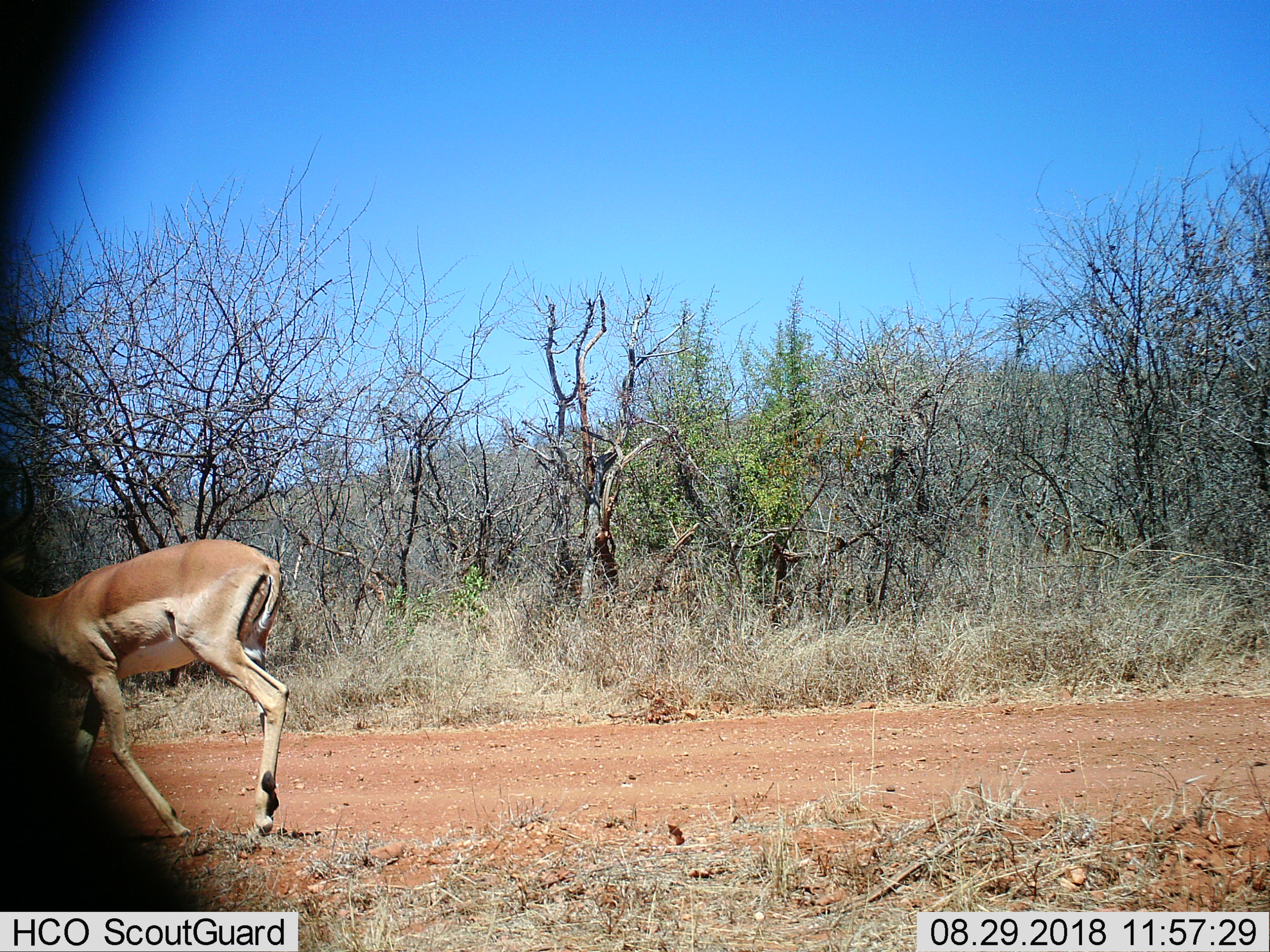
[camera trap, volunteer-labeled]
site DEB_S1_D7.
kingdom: Animalia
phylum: Chordata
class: Mammalia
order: Artiodactyla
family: Bovidae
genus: Aepyceros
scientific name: Aepyceros melampus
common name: impala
Impala (Aepyceros melampus), count 1. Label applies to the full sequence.